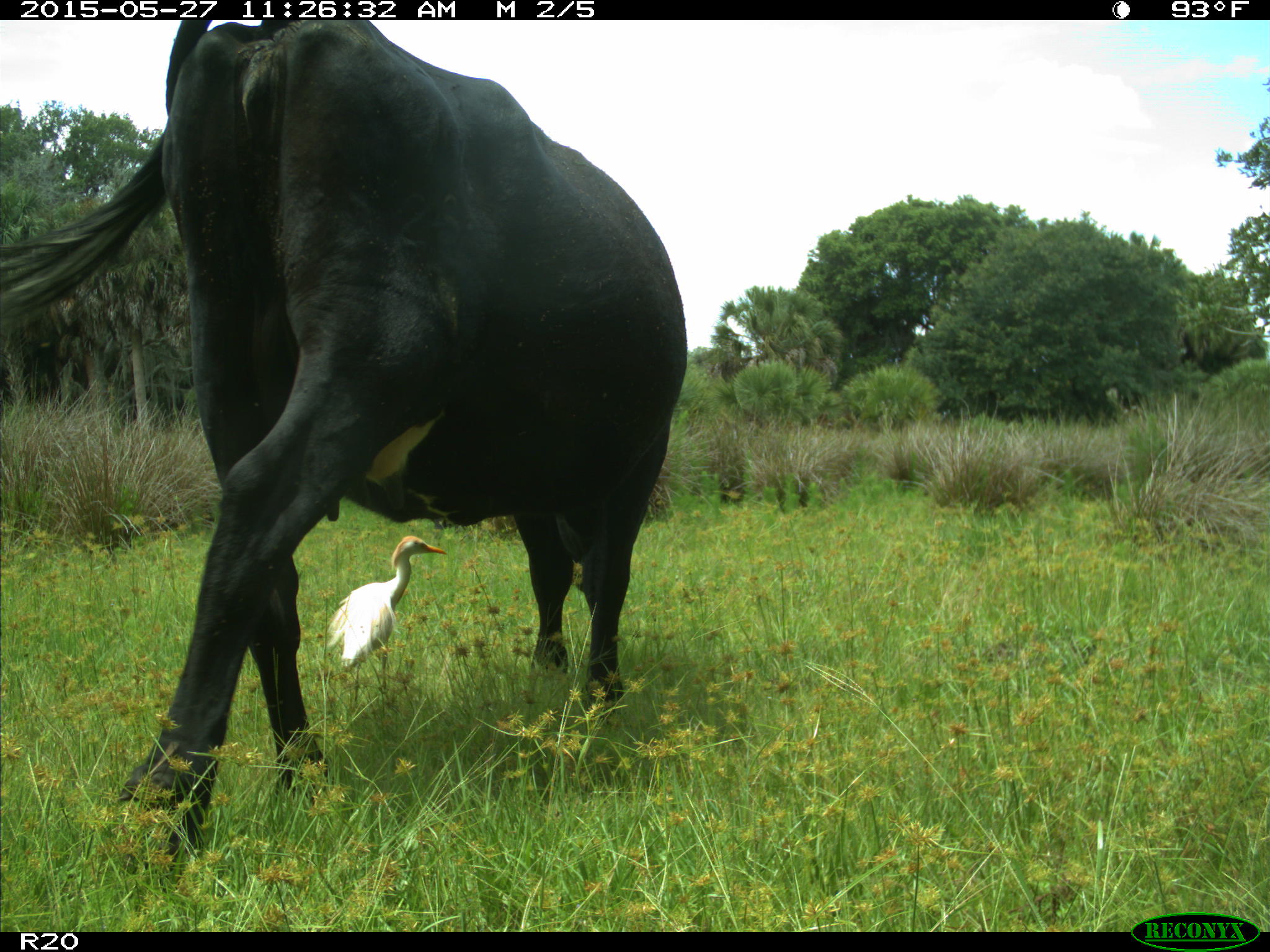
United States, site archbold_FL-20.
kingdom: Animalia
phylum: Chordata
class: Mammalia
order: Artiodactyla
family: Bovidae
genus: Bos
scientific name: Bos taurus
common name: domestic cow